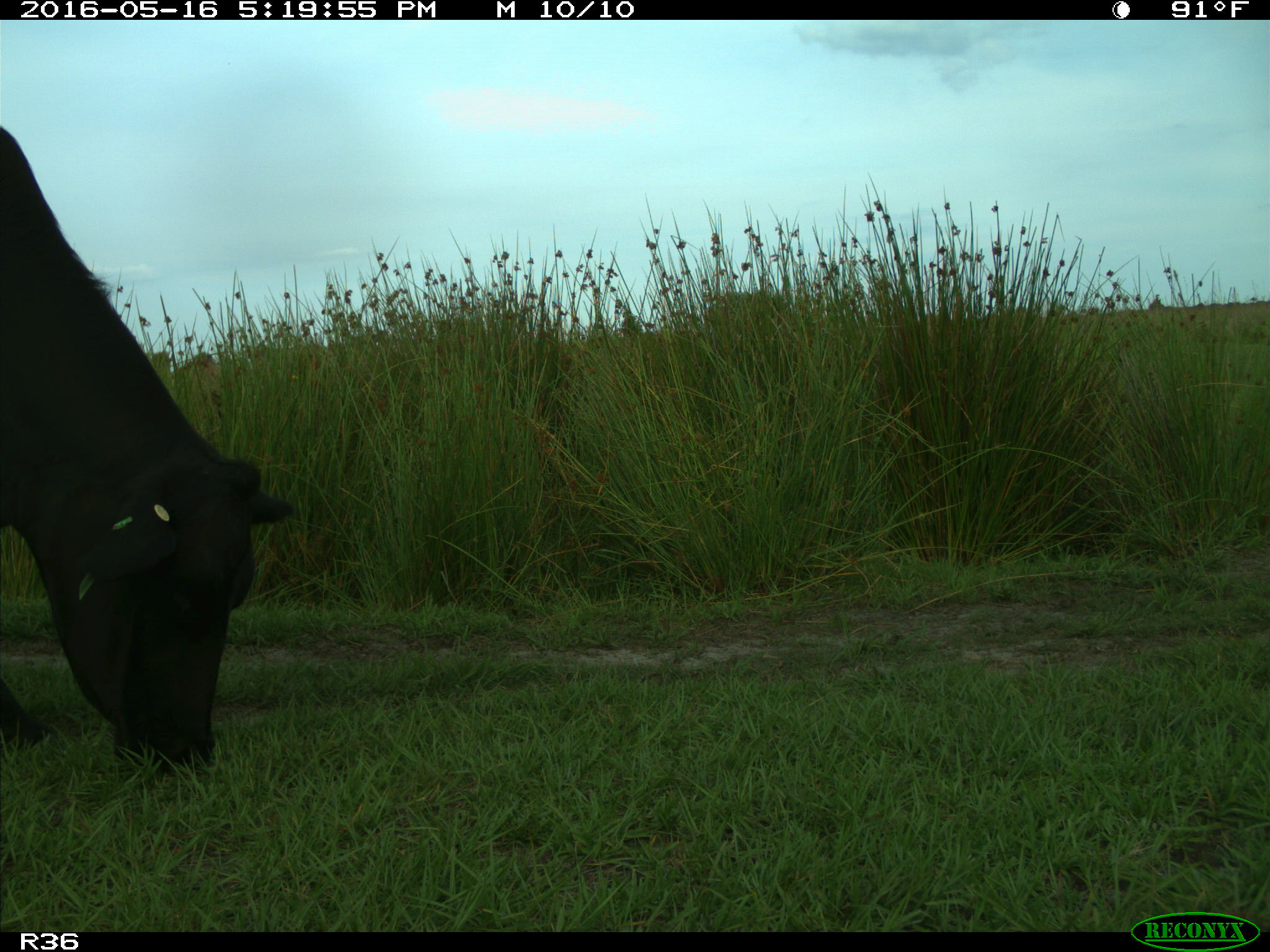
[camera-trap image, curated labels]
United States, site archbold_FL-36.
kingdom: Animalia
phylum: Chordata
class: Mammalia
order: Artiodactyla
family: Bovidae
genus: Bos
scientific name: Bos taurus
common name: domestic cow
Bos taurus (domestic cow).